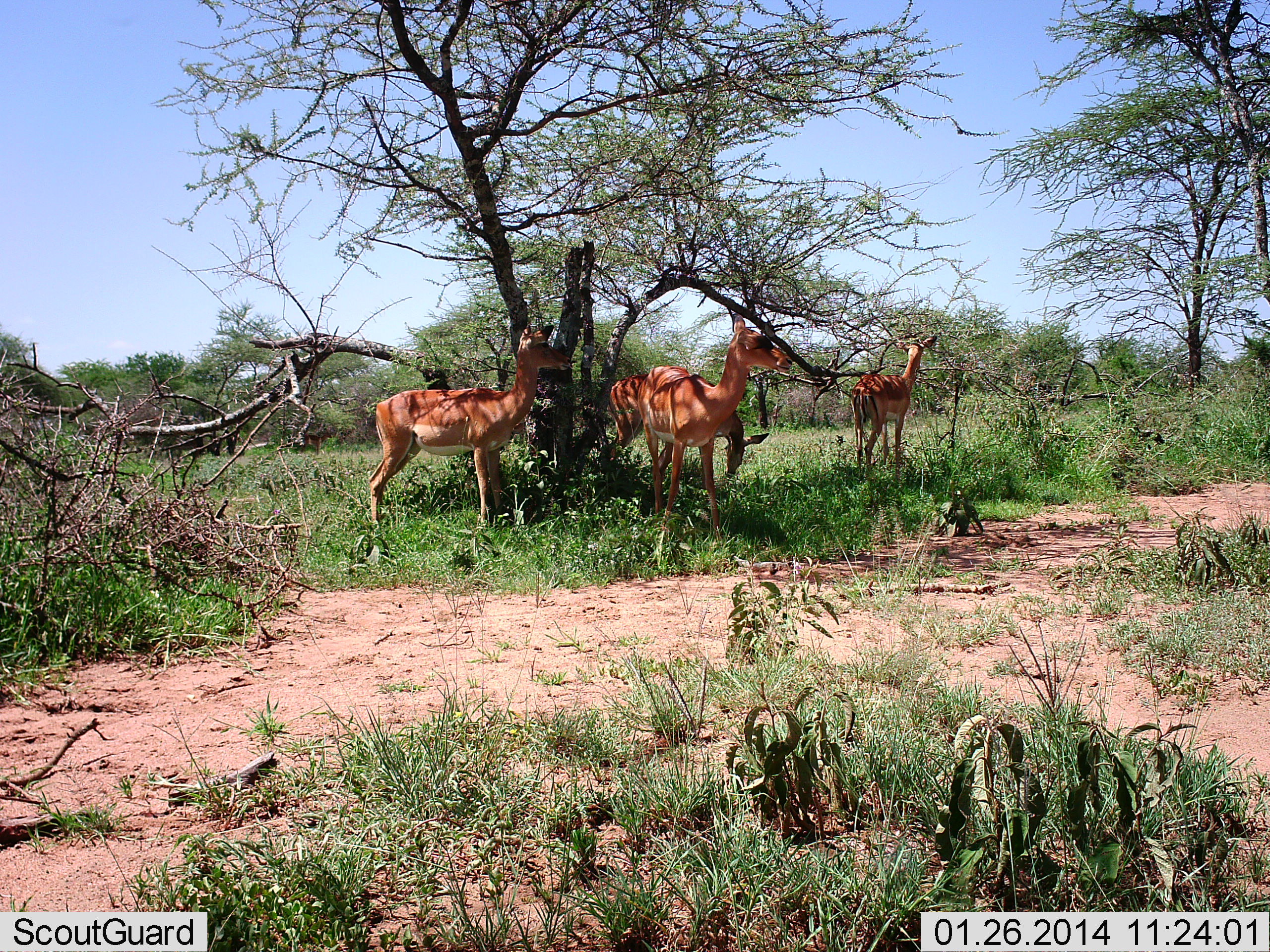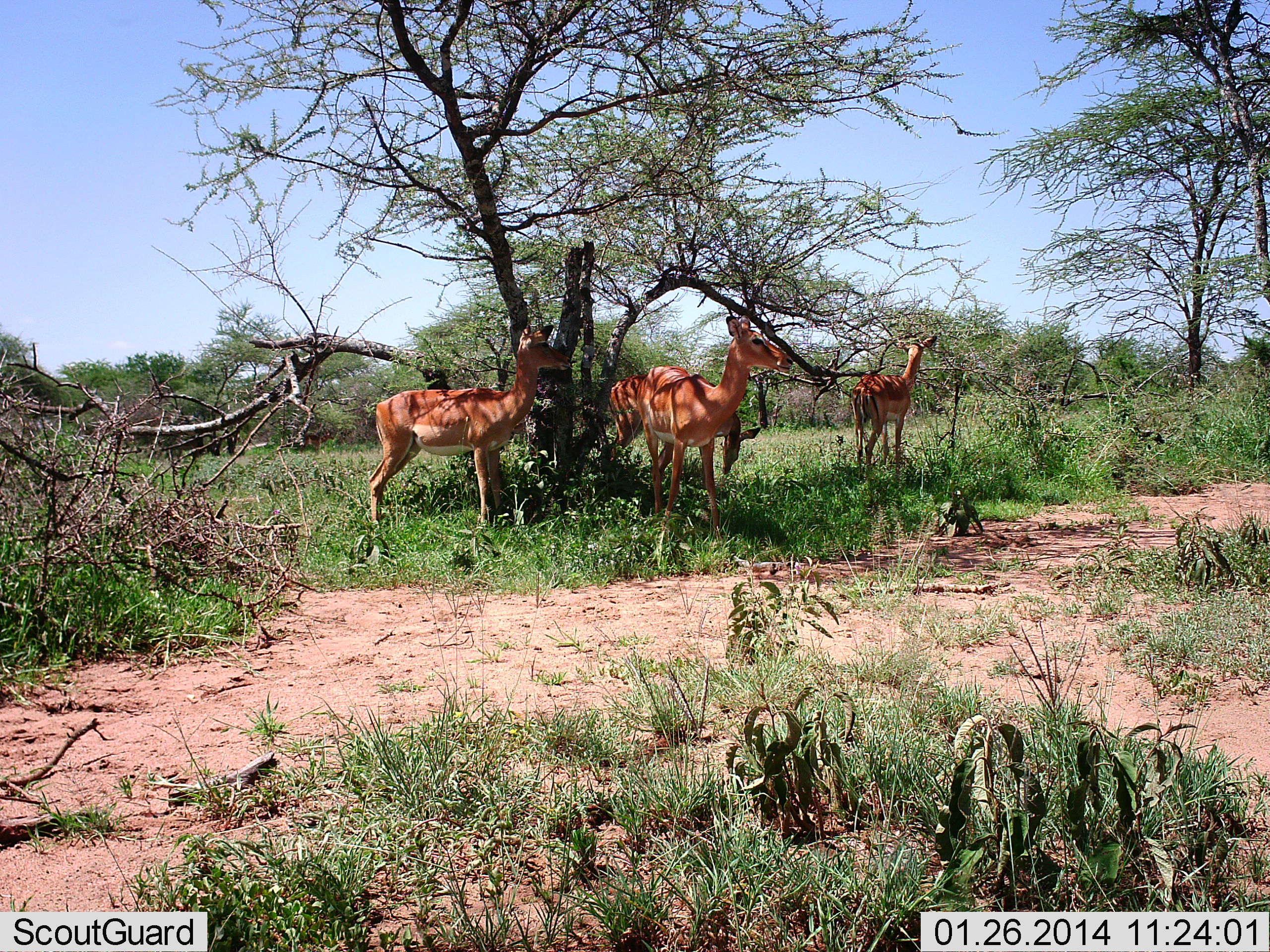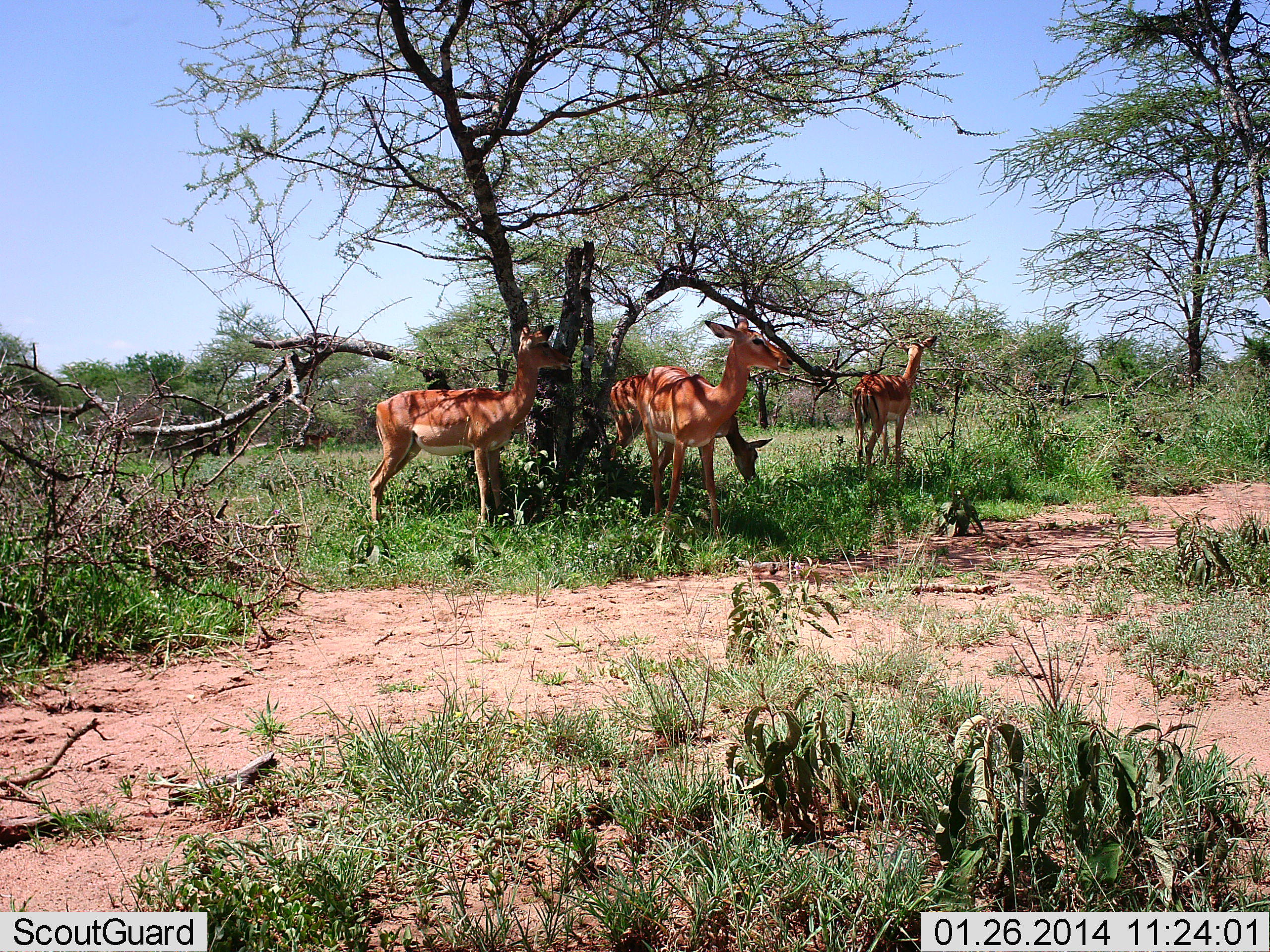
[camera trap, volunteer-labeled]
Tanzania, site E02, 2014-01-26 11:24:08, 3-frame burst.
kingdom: Animalia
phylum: Chordata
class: Mammalia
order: Artiodactyla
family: Bovidae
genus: Aepyceros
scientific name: Aepyceros melampus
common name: impala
Impala (Aepyceros melampus), count 4. Behavior (volunteer vote fractions): standing 100%, resting 0%, moving 0%, interacting 0%. Young present (vote fraction): 0%. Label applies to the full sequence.